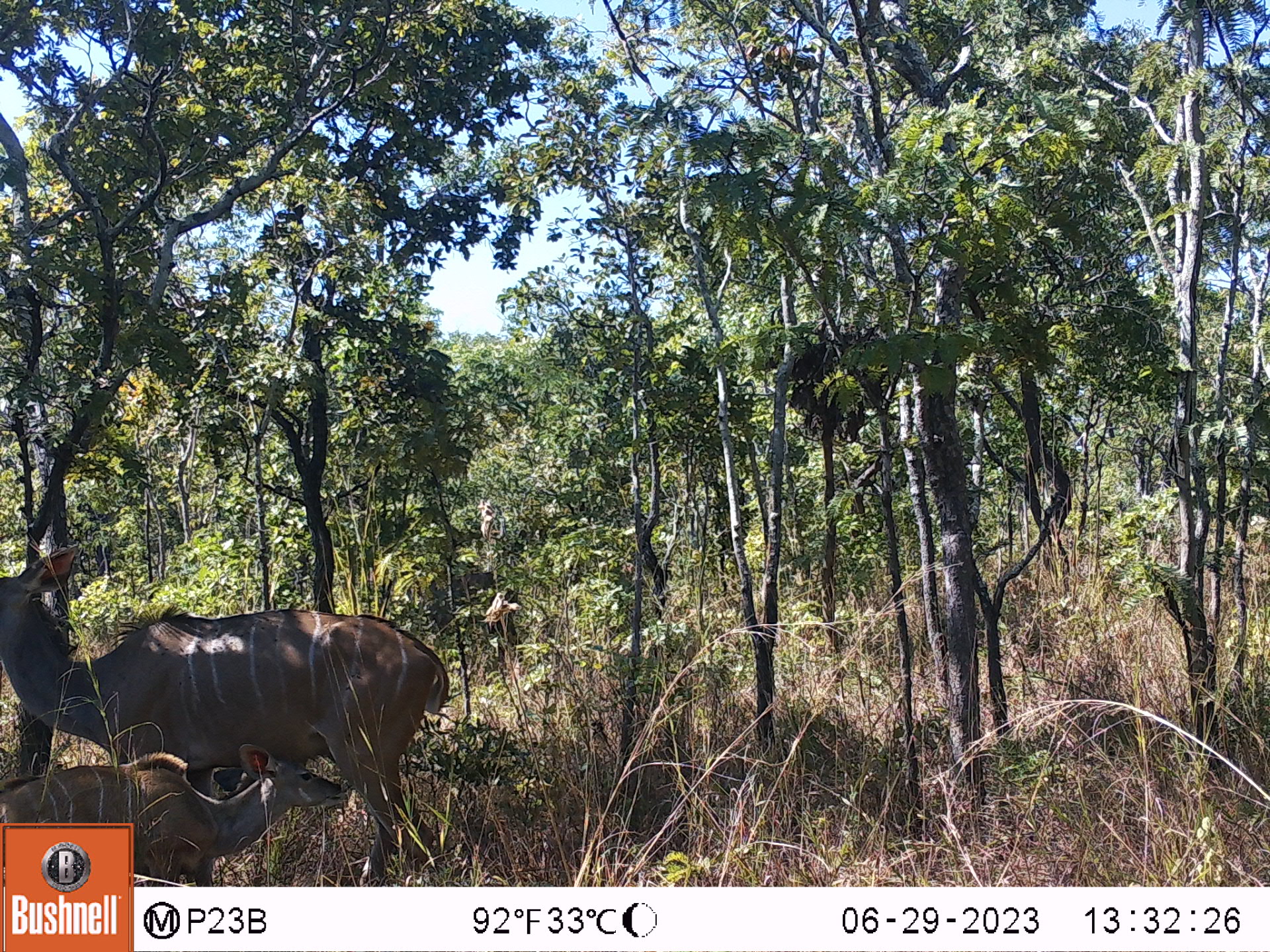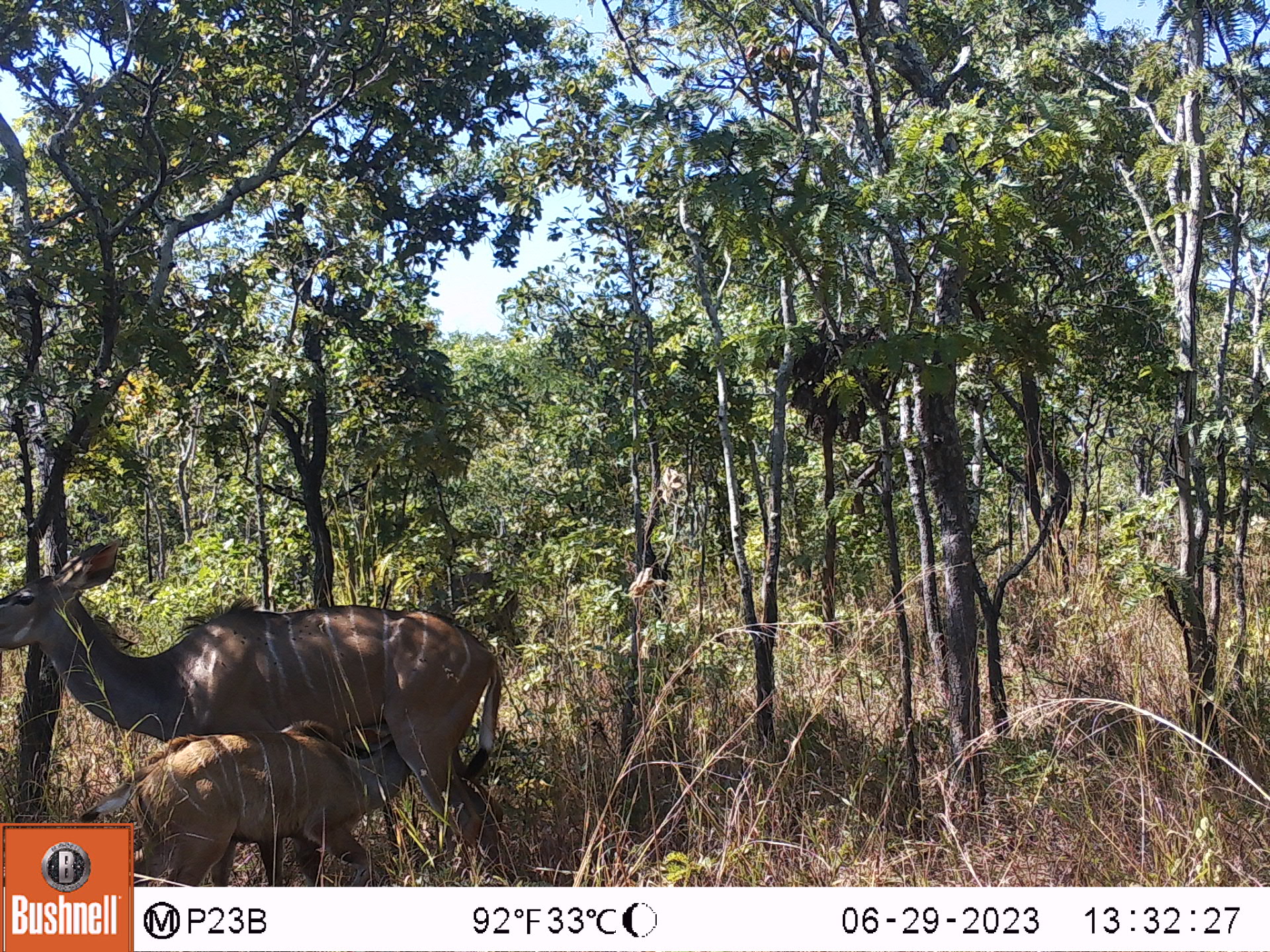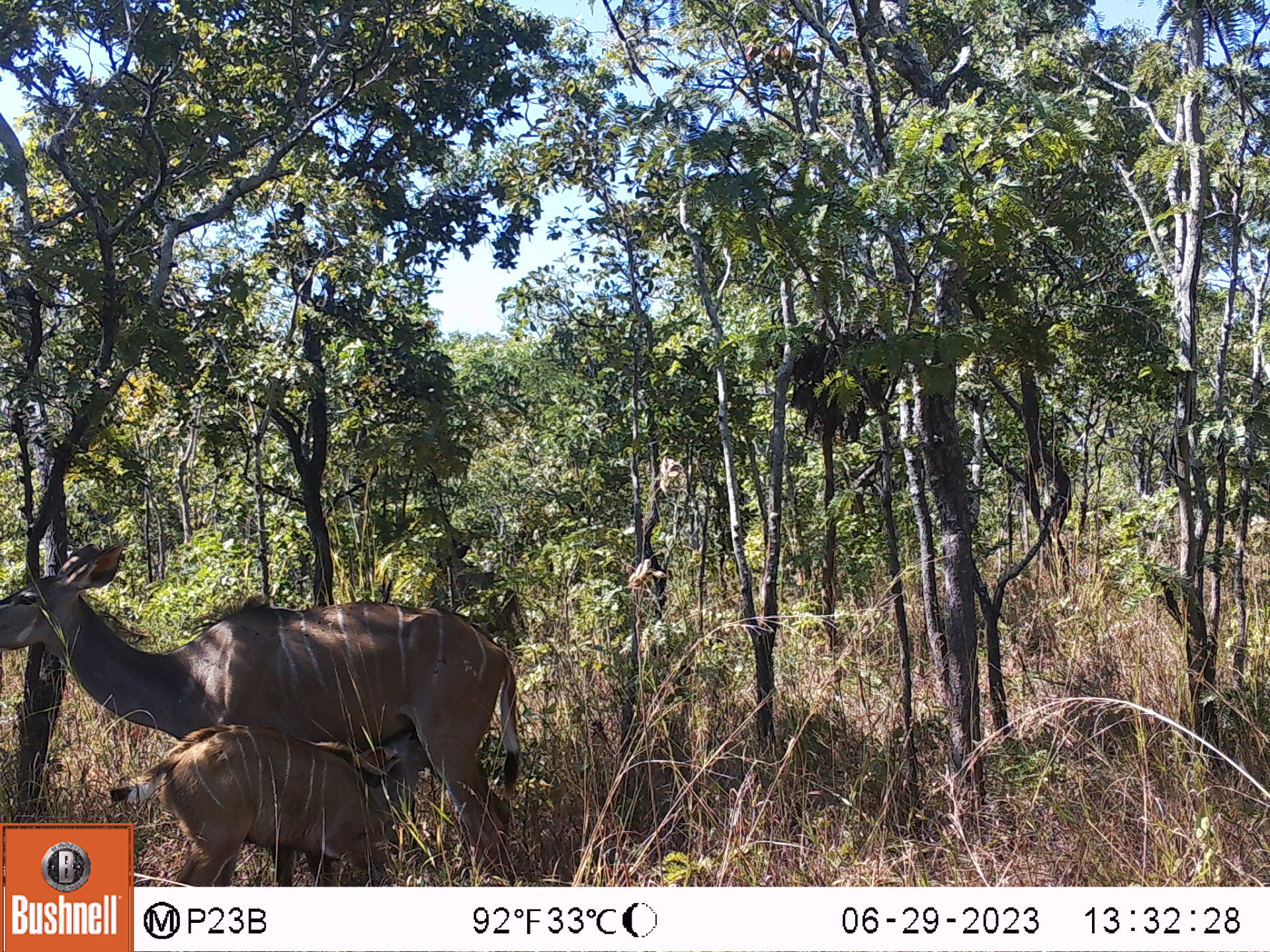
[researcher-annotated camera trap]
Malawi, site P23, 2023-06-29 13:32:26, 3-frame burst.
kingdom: Animalia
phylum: Chordata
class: Mammalia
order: Artiodactyla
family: Bovidae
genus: Tragelaphus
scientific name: Tragelaphus strepsiceros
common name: greater kudu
Greater kudu (Tragelaphus strepsiceros), count 2.